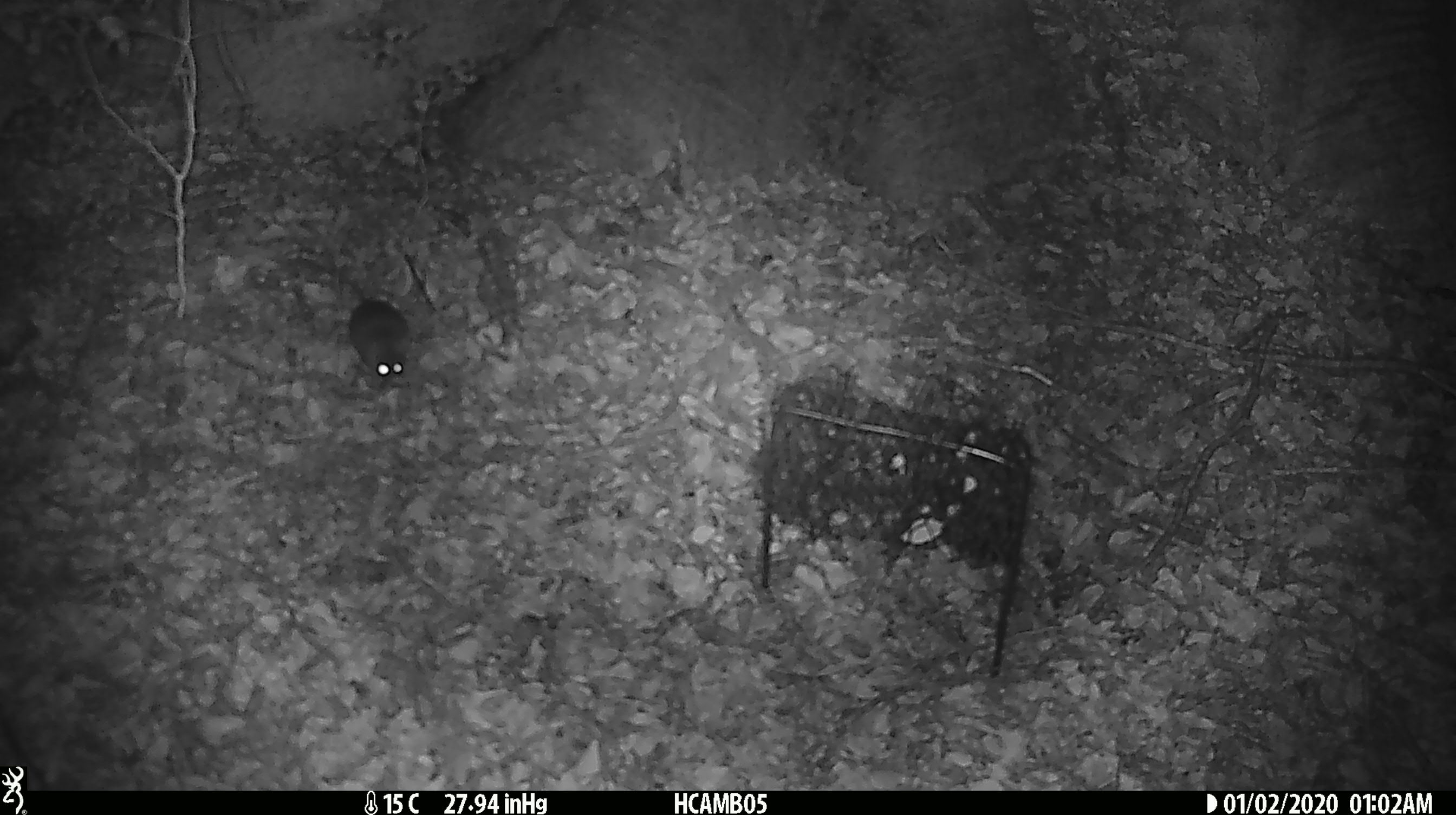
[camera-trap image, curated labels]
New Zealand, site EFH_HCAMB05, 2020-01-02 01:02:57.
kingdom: Animalia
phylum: Chordata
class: Mammalia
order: Rodentia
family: Muridae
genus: Mus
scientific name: Mus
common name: mouse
Mouse (Mus).